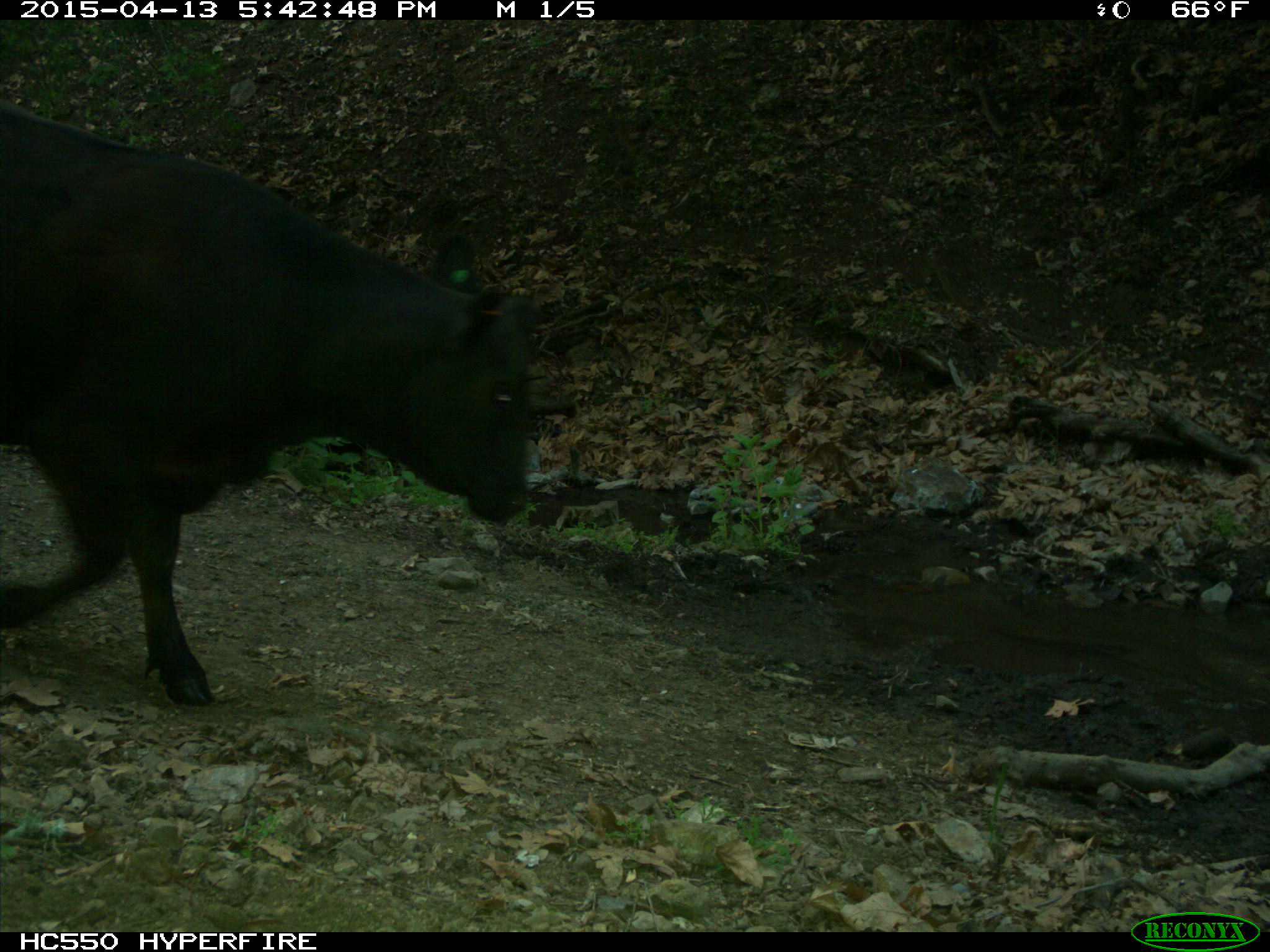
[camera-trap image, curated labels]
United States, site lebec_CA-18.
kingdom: Animalia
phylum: Chordata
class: Mammalia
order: Artiodactyla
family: Bovidae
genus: Bos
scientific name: Bos taurus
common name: domestic cow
Bos taurus (domestic cow).